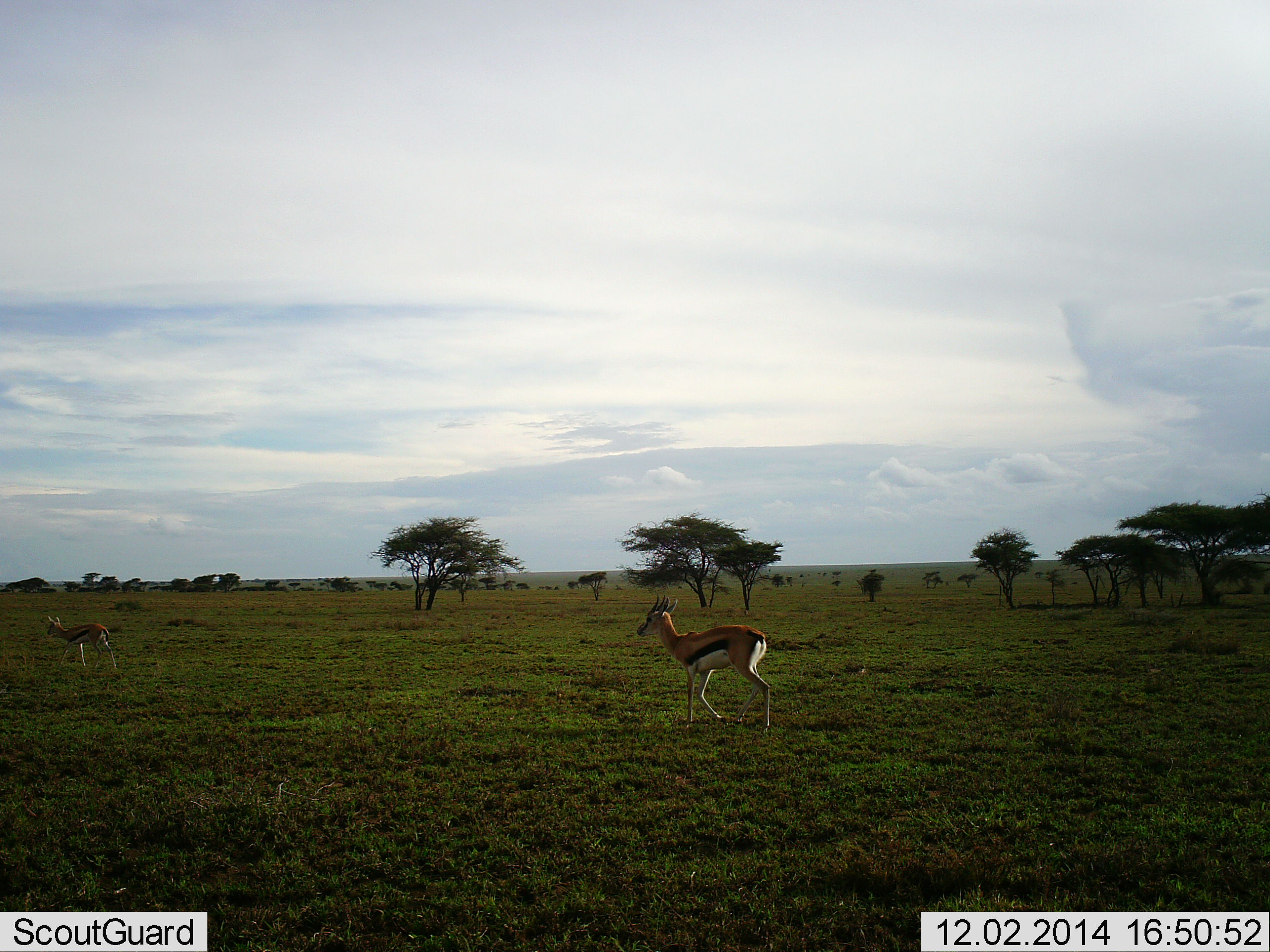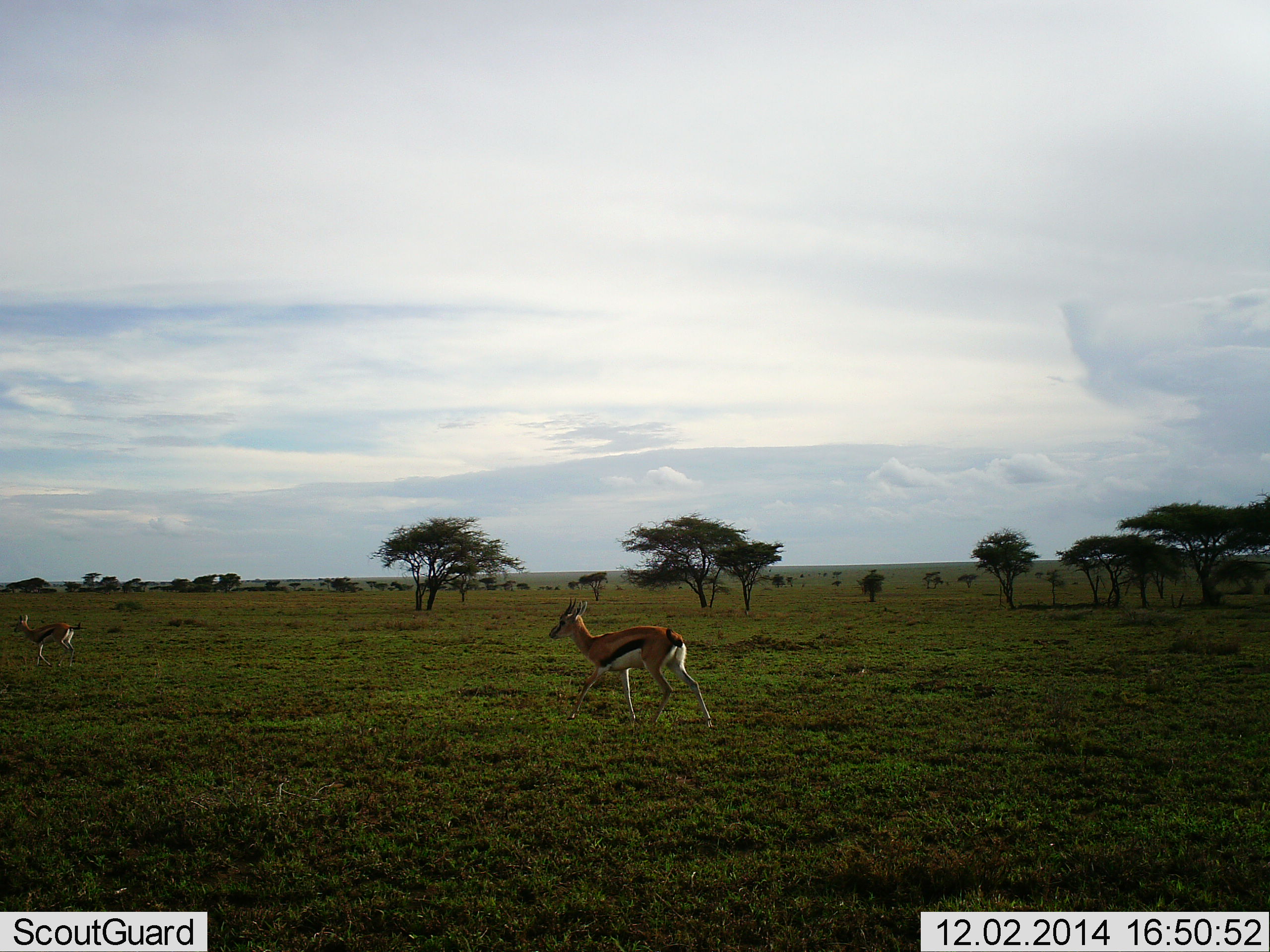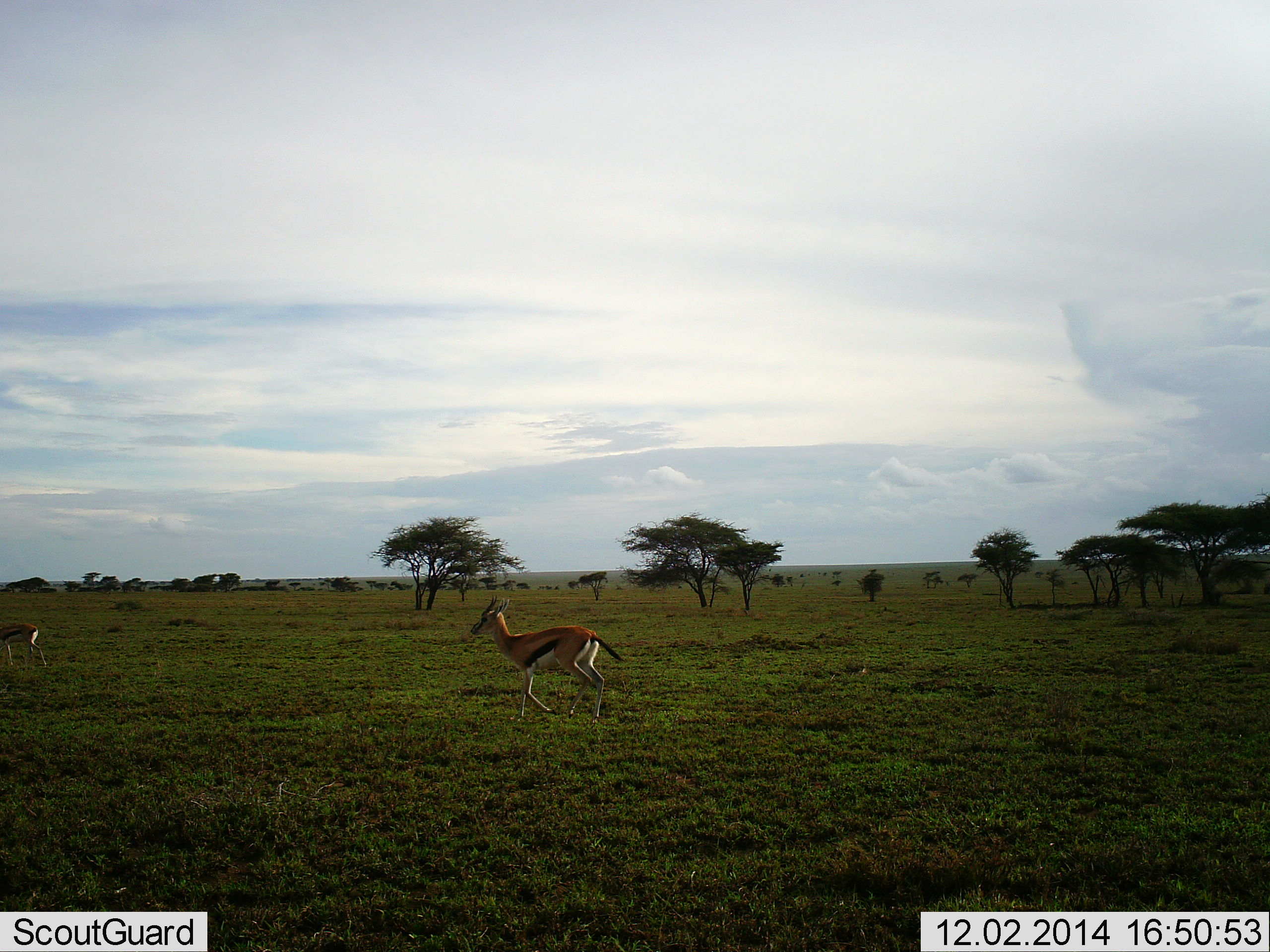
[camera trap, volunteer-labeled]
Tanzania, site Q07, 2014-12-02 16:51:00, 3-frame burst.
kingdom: Animalia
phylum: Chordata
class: Mammalia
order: Artiodactyla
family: Bovidae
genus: Eudorcas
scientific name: Eudorcas thomsonii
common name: thomson's gazelle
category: gazellethomsons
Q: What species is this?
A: Gazellethomsons (thomson's gazelle) (Eudorcas thomsonii).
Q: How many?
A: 2.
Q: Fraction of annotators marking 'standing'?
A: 27%.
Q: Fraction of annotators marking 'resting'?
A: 0%.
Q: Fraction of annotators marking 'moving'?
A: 82%.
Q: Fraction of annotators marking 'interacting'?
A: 0%.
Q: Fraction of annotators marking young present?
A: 0%.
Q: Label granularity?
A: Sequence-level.